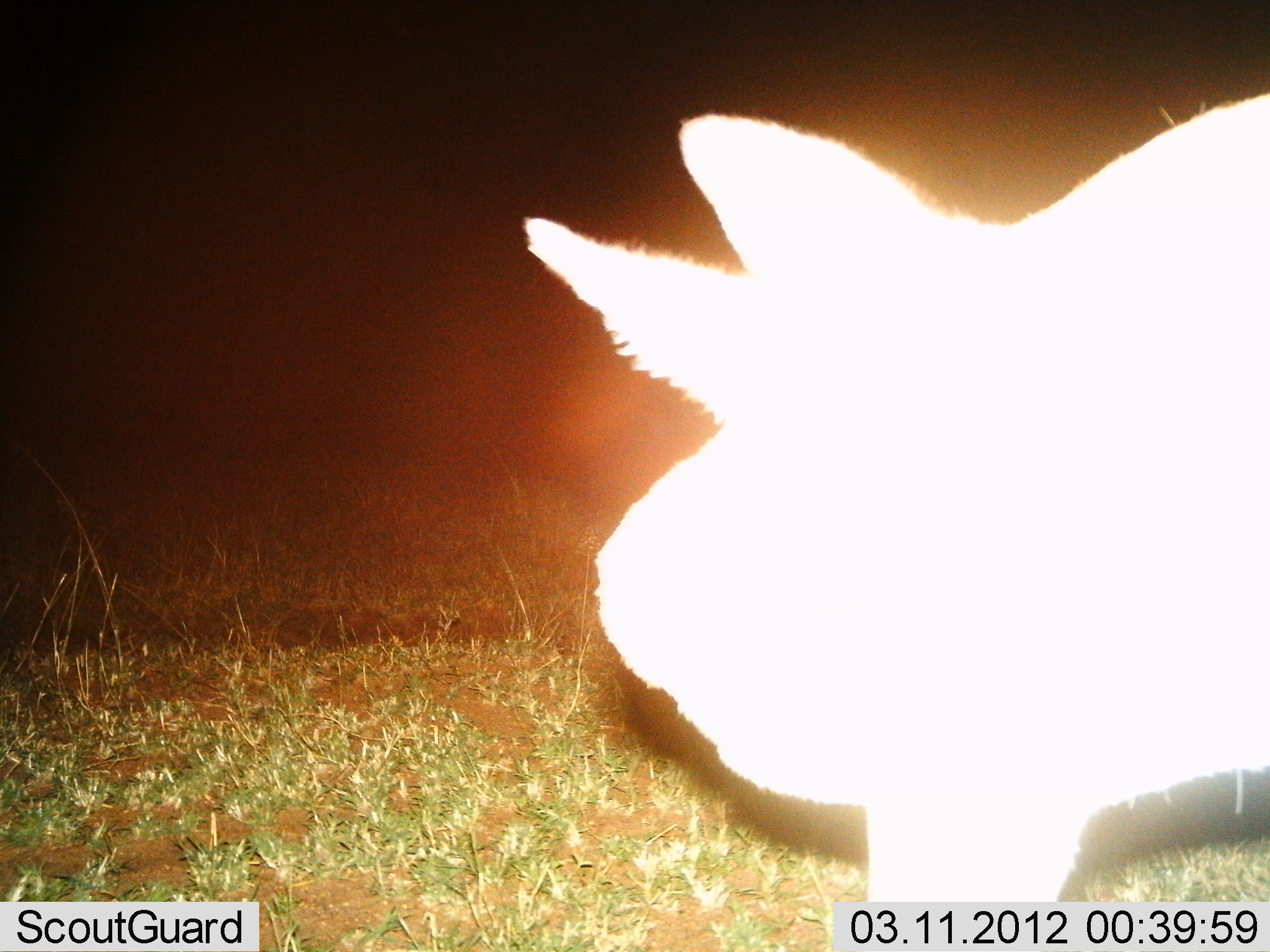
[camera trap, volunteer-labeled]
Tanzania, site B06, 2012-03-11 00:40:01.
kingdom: Animalia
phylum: Chordata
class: Mammalia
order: Rodentia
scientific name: Rodentia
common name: rodents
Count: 1.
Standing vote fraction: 100%.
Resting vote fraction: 0%.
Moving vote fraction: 0%.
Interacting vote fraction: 0%.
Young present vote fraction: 0%.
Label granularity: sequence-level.